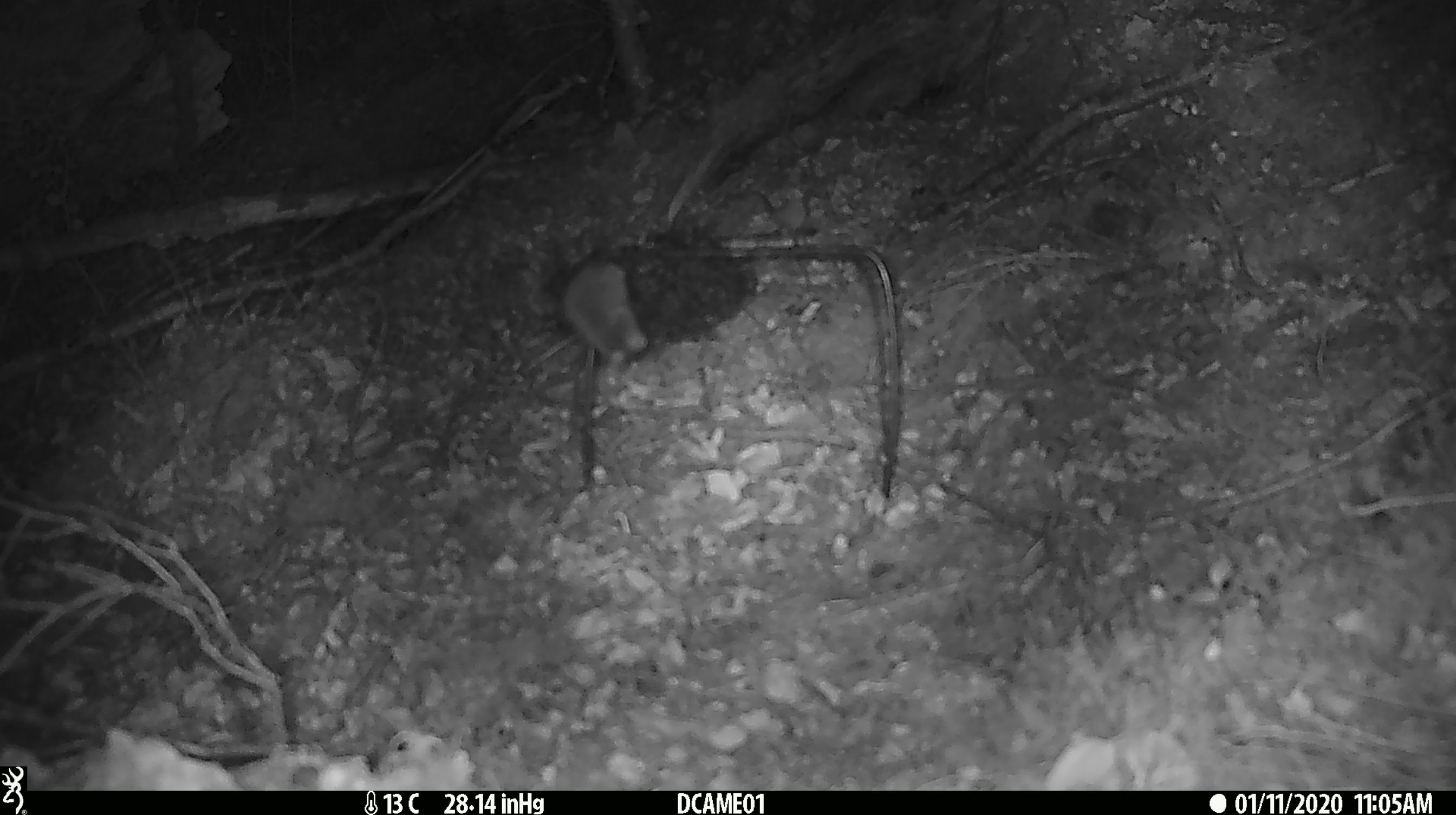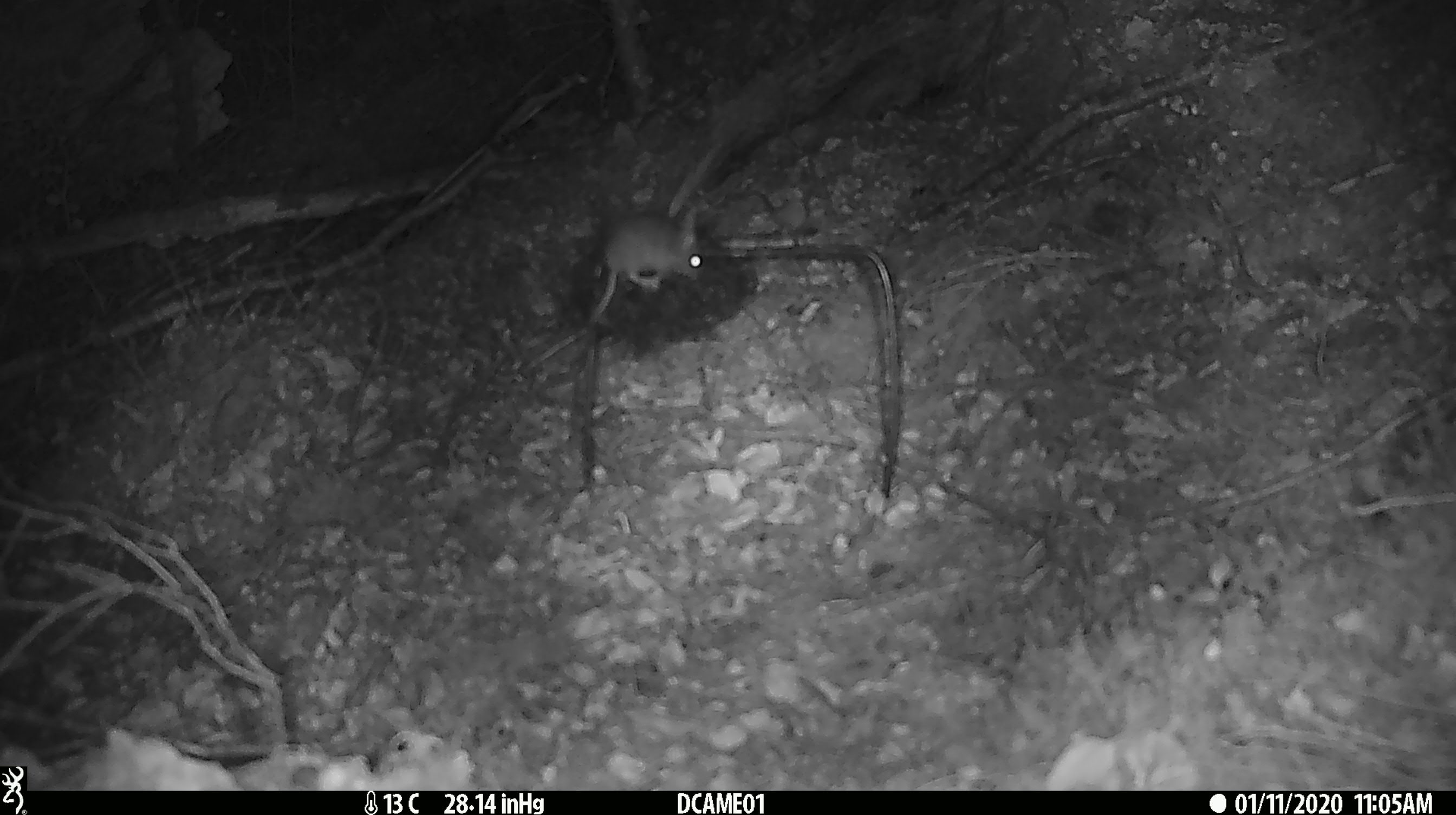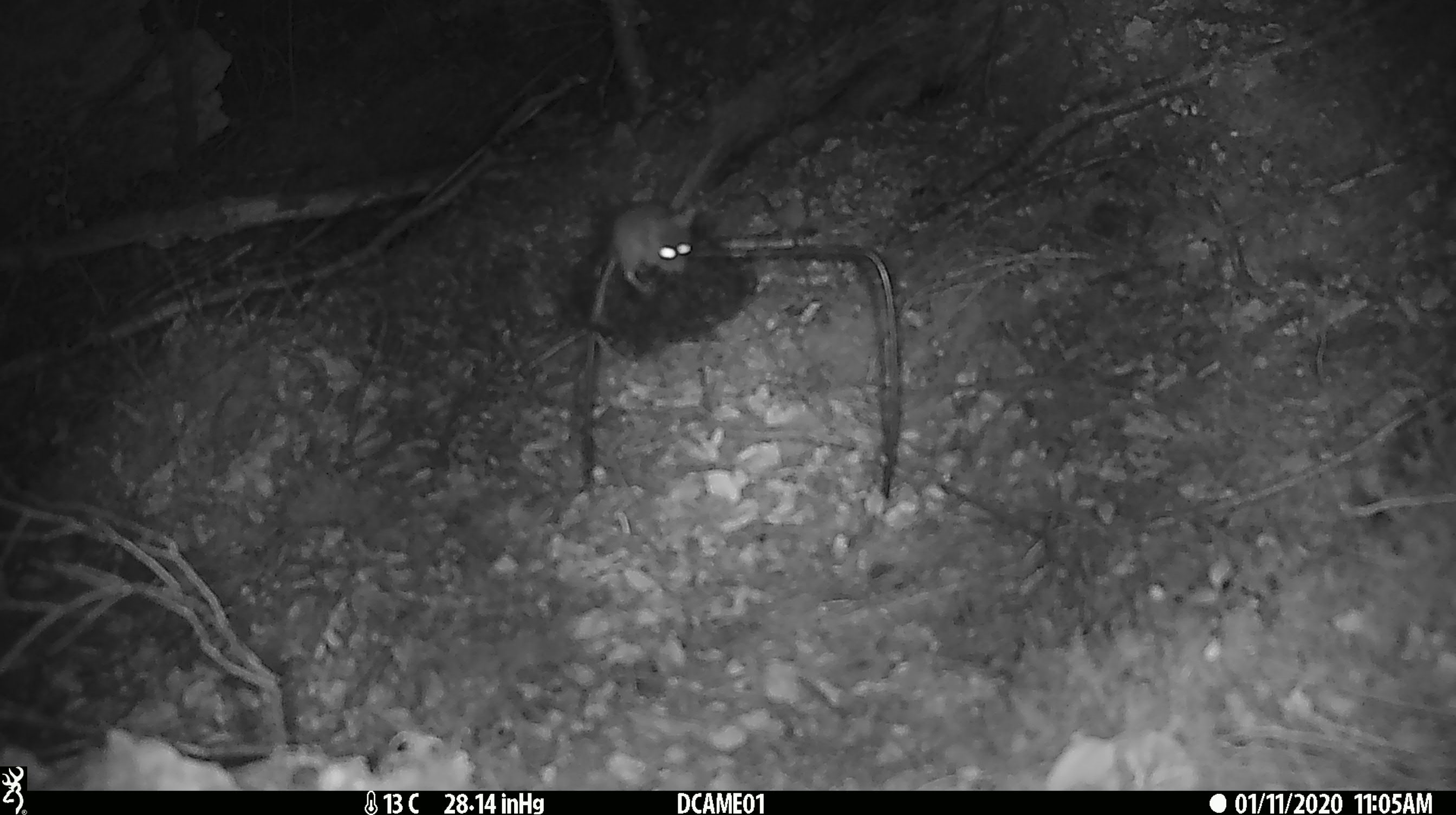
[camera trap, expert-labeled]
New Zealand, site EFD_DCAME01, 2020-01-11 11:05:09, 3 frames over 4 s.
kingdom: Animalia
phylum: Chordata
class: Mammalia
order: Rodentia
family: Muridae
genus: Mus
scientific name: Mus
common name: mouse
Mouse (Mus).